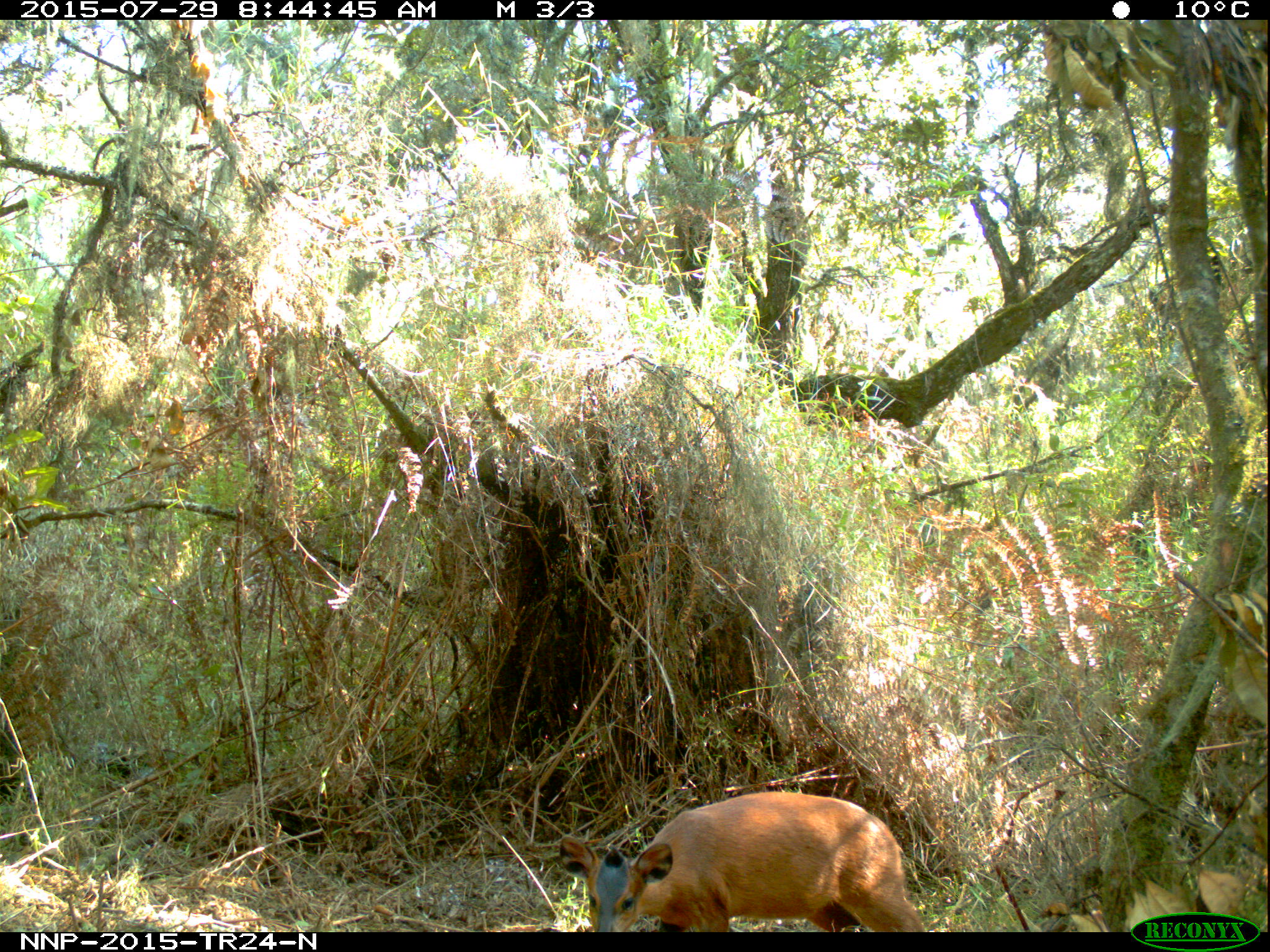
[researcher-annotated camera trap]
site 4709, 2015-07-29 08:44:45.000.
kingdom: Animalia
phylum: Chordata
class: Mammalia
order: Artiodactyla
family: Bovidae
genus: Cephalophus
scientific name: Cephalophus nigrifrons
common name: black-fronted duiker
Cephalophus nigrifrons (black-fronted duiker), count 1.